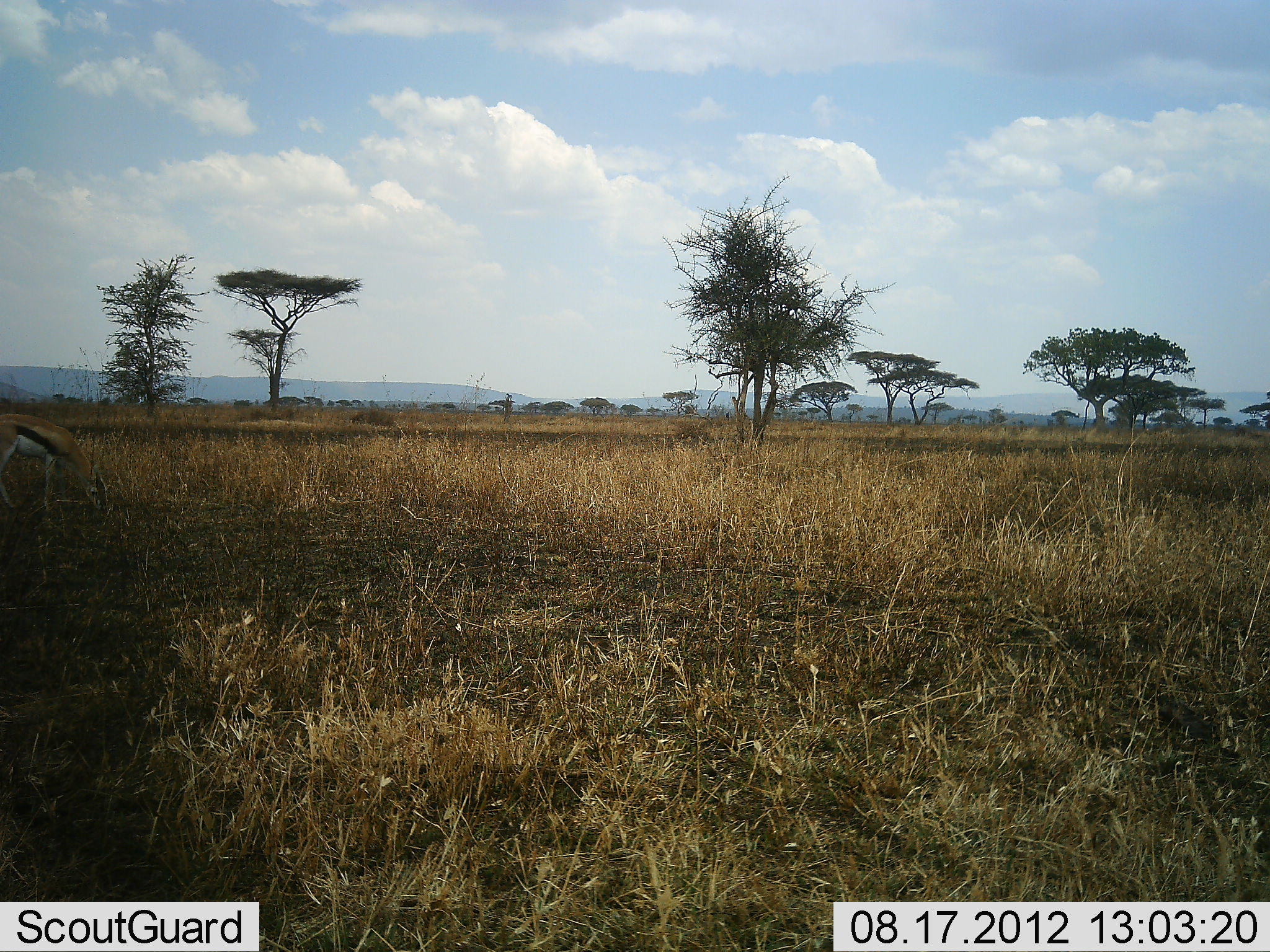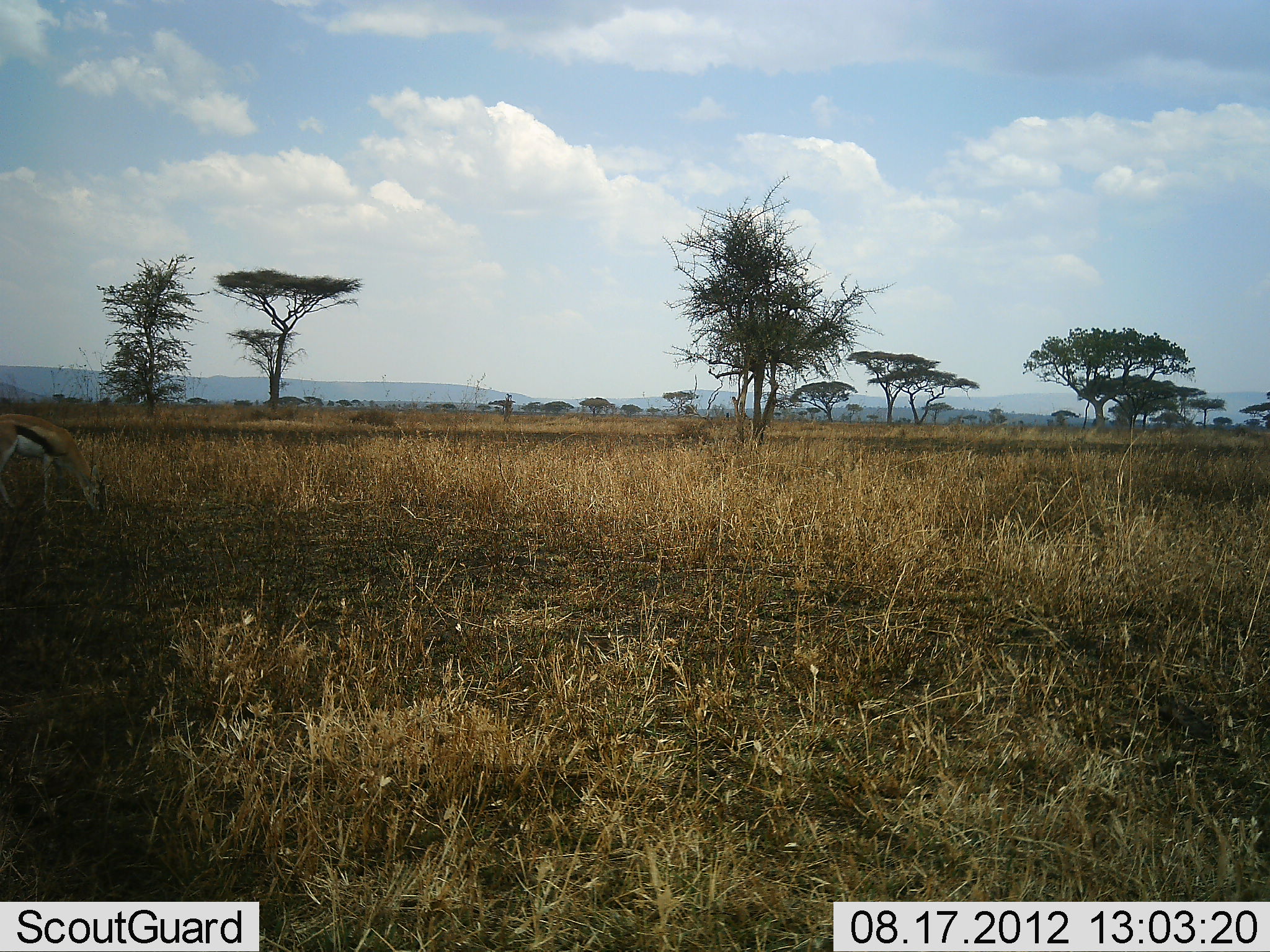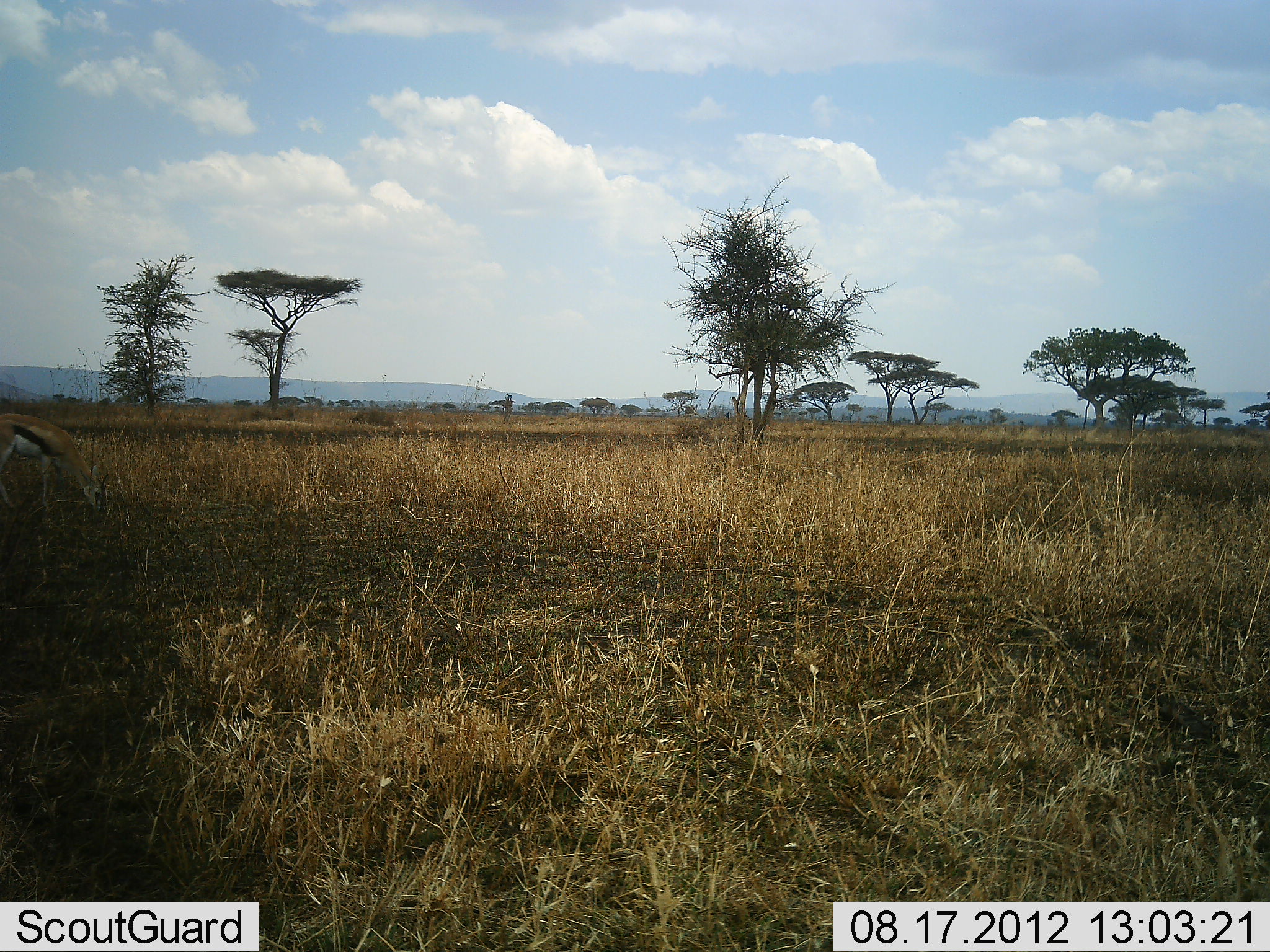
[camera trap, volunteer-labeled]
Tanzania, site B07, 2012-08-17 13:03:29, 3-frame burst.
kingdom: Animalia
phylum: Chordata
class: Mammalia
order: Artiodactyla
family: Bovidae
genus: Eudorcas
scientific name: Eudorcas thomsonii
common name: thomson's gazelle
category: gazellethomsons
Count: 1.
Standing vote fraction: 20%.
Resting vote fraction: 0%.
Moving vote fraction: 0%.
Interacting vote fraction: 0%.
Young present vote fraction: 0%.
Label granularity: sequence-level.